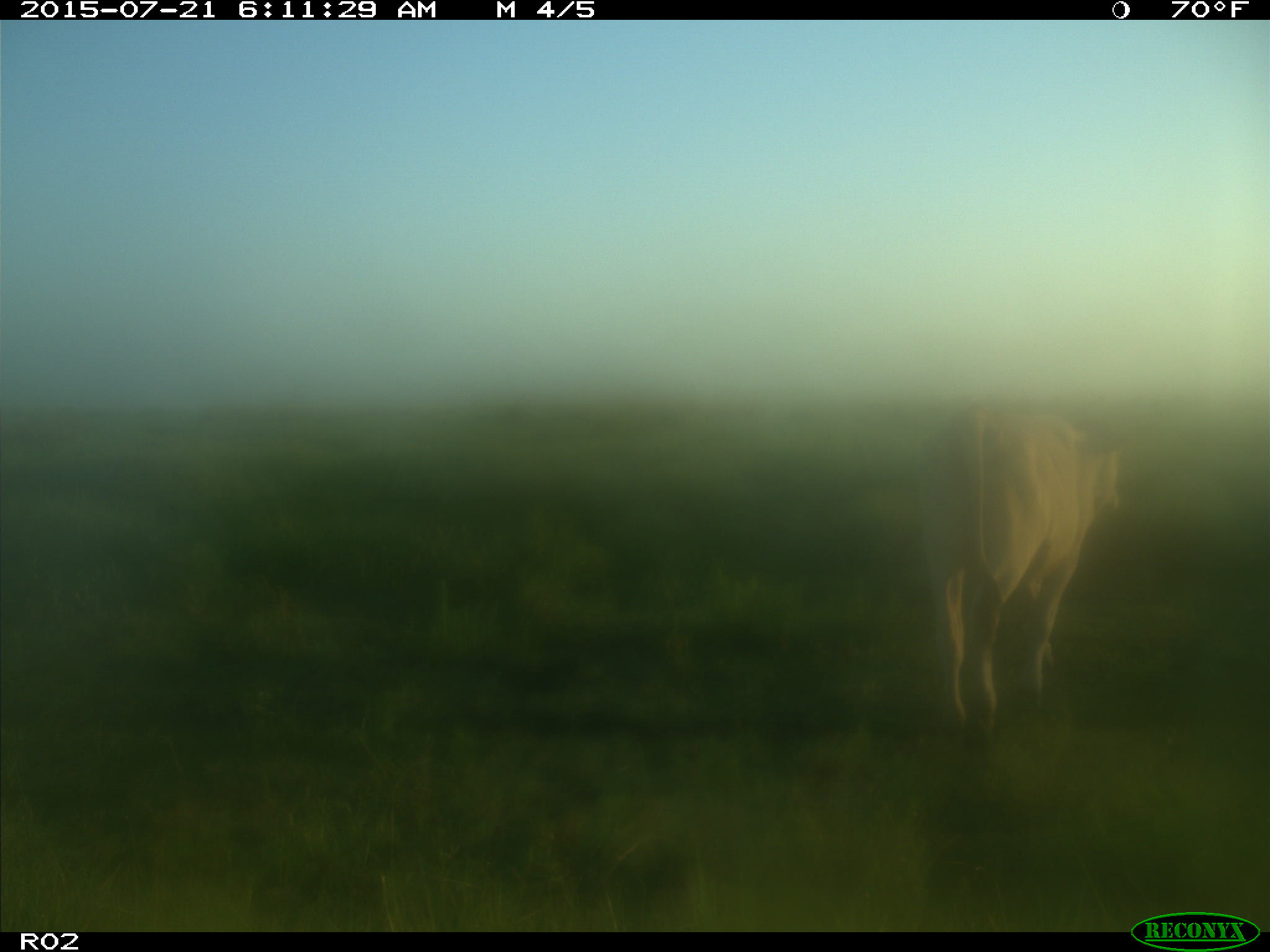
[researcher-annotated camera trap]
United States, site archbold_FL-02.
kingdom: Animalia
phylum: Chordata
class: Mammalia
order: Artiodactyla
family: Bovidae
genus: Bos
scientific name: Bos taurus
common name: domestic cow